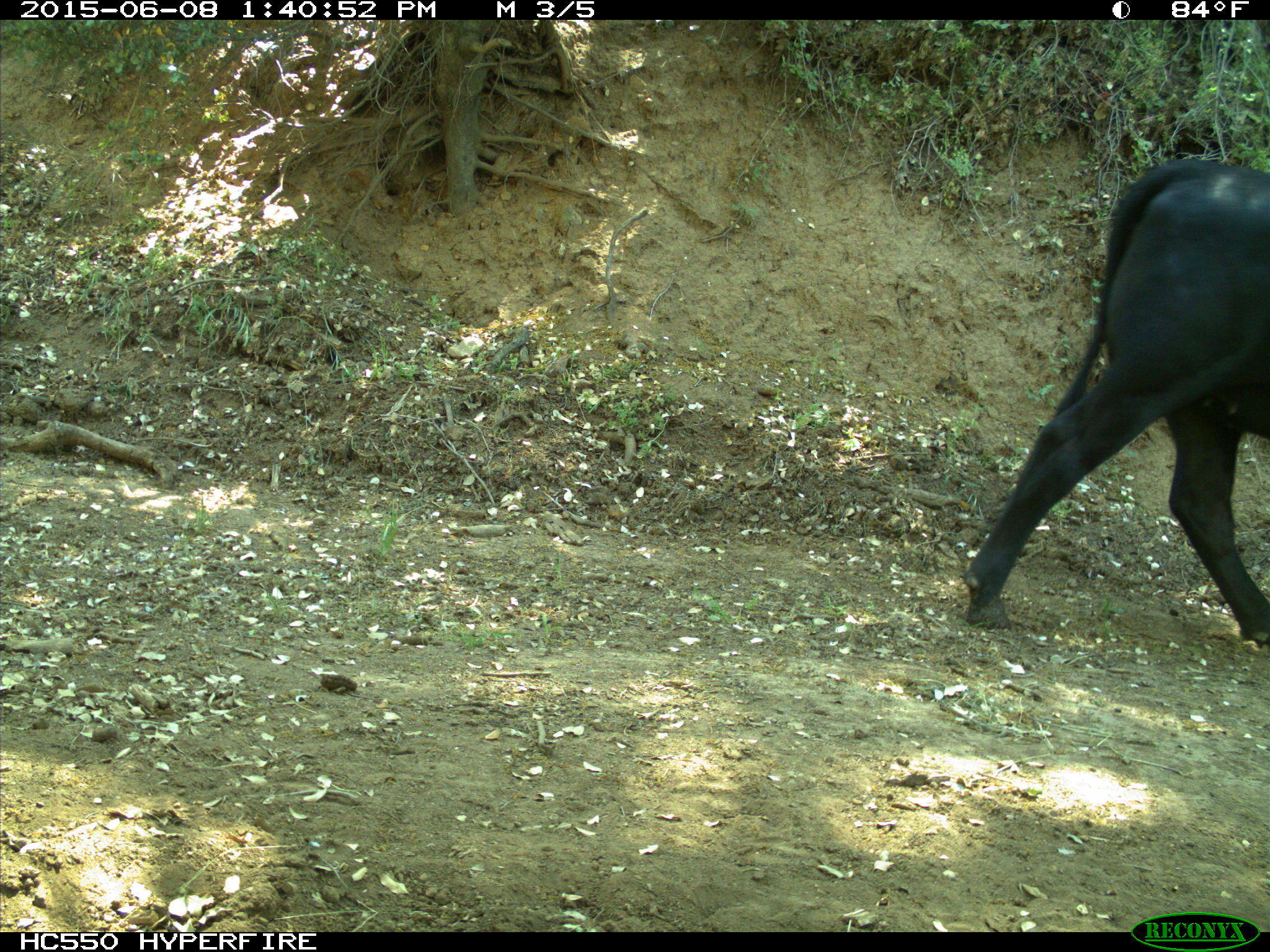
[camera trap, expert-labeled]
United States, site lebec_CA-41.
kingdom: Animalia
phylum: Chordata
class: Mammalia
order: Artiodactyla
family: Bovidae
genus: Bos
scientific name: Bos taurus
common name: domestic cow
Bos taurus (domestic cow).